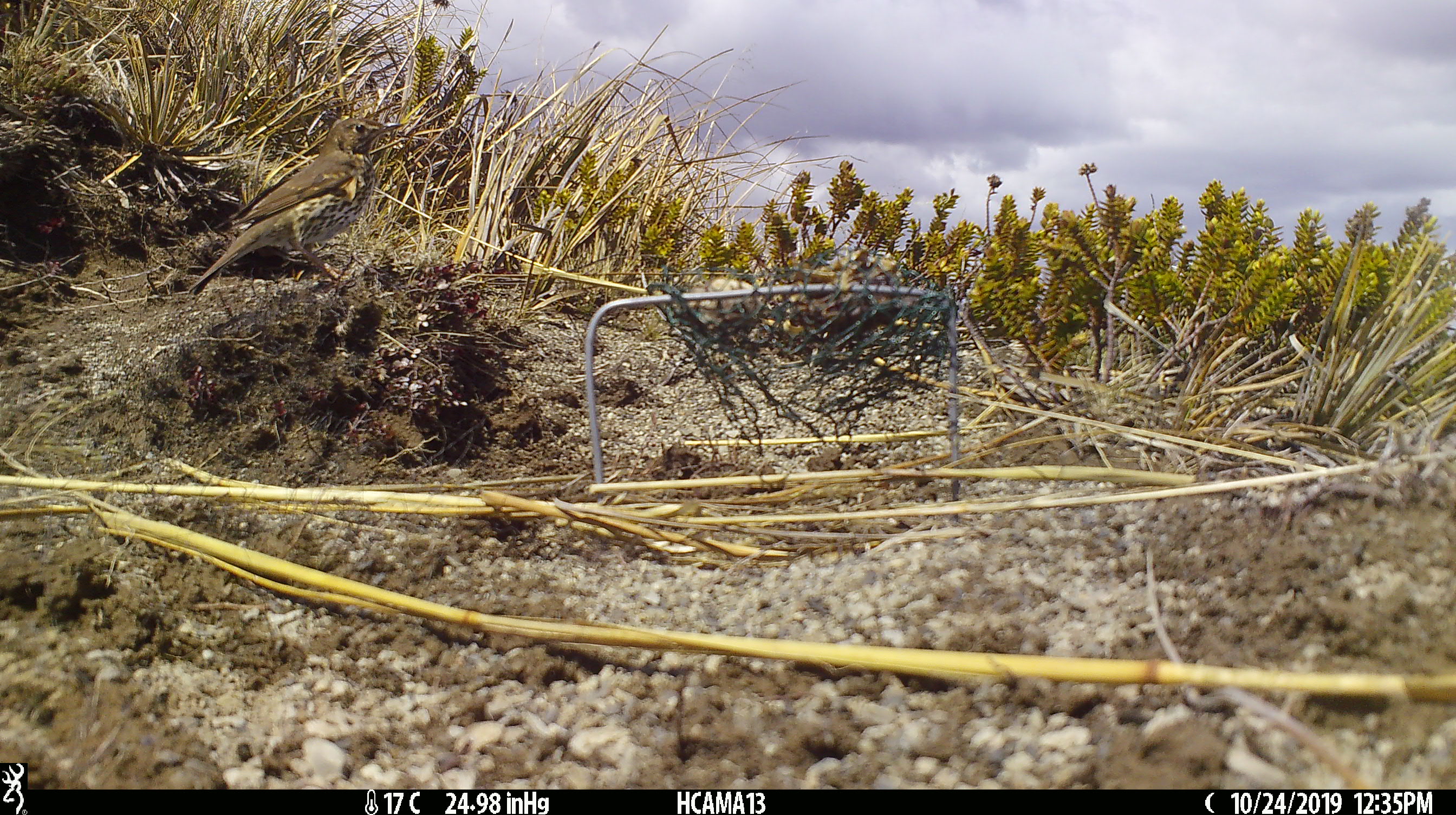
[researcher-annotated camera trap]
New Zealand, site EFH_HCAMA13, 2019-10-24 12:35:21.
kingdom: Animalia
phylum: Chordata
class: Aves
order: Passeriformes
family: Turdidae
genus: Turdus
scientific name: Turdus philomelos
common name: song thrush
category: thrush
Thrush (song thrush) (Turdus philomelos).